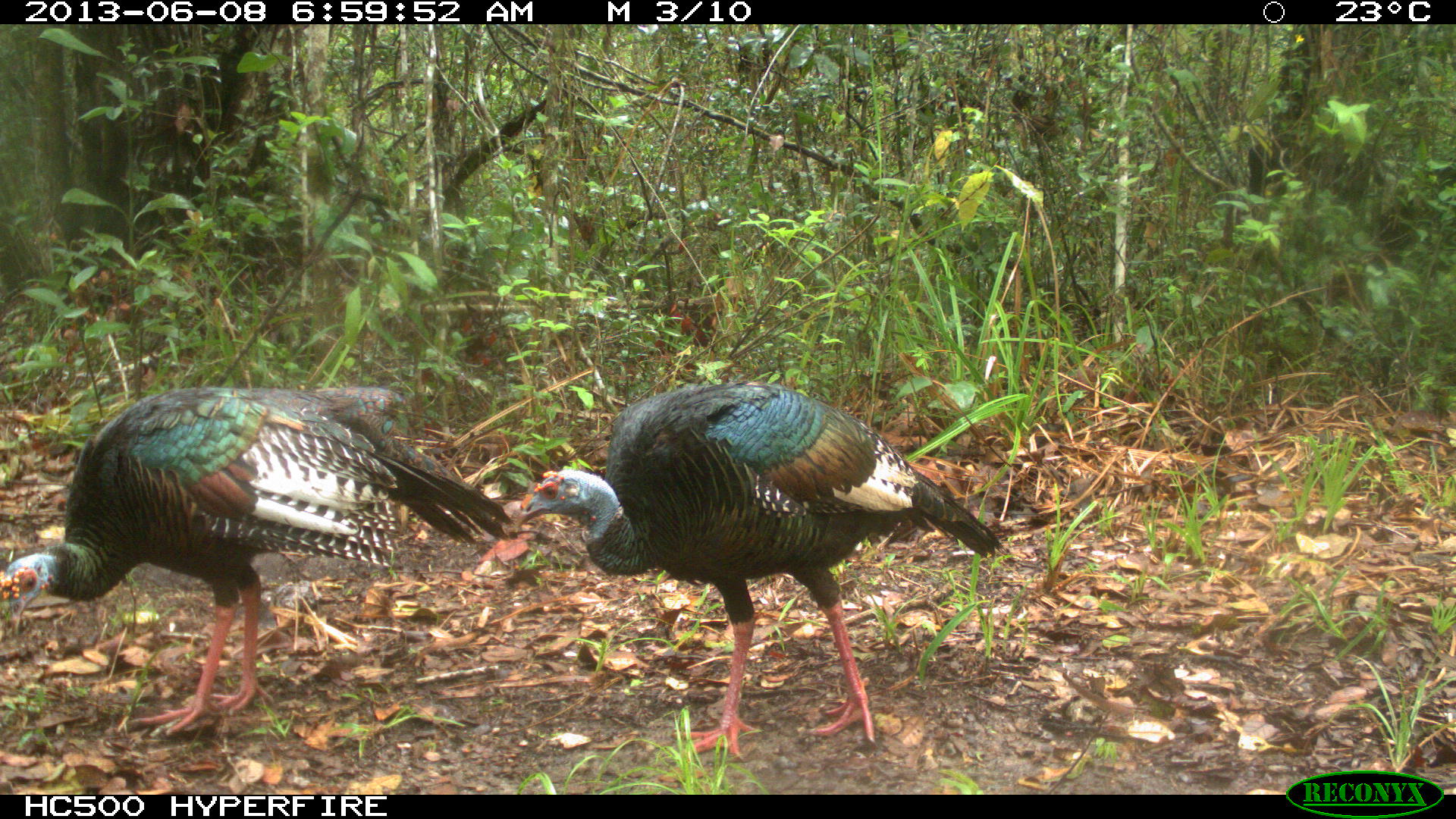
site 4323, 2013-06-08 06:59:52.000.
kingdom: Animalia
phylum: Chordata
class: Aves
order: Galliformes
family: Phasianidae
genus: Meleagris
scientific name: Meleagris ocellata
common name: ocellated turkey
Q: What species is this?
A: Meleagris ocellata (ocellated turkey).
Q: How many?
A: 2.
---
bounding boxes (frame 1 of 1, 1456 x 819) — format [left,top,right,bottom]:
meleagris ocellata: [505,380,1004,763]; [0,384,514,737]